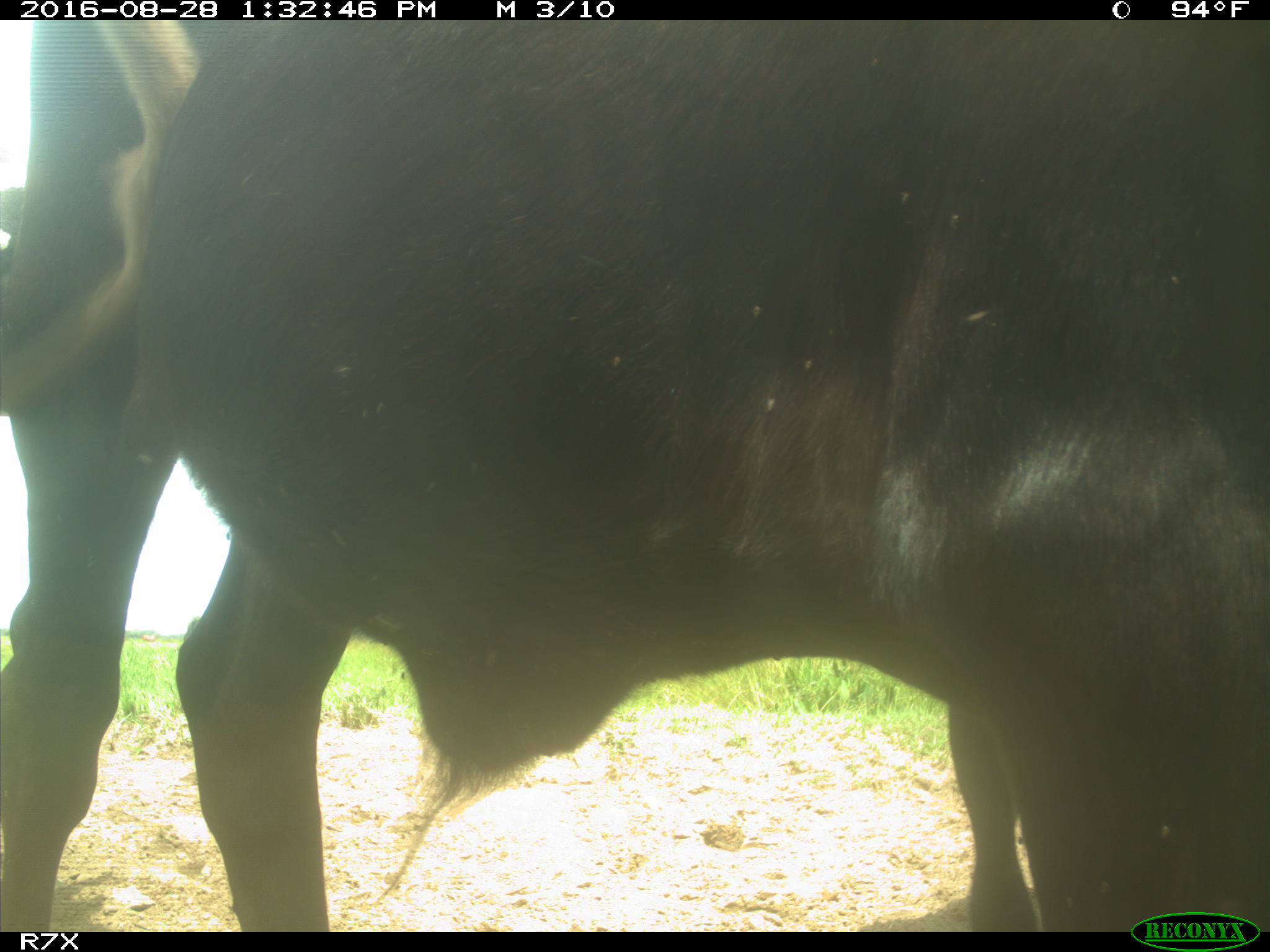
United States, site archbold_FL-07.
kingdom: Animalia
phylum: Chordata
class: Mammalia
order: Artiodactyla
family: Bovidae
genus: Bos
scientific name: Bos taurus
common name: domestic cow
Bos taurus (domestic cow).